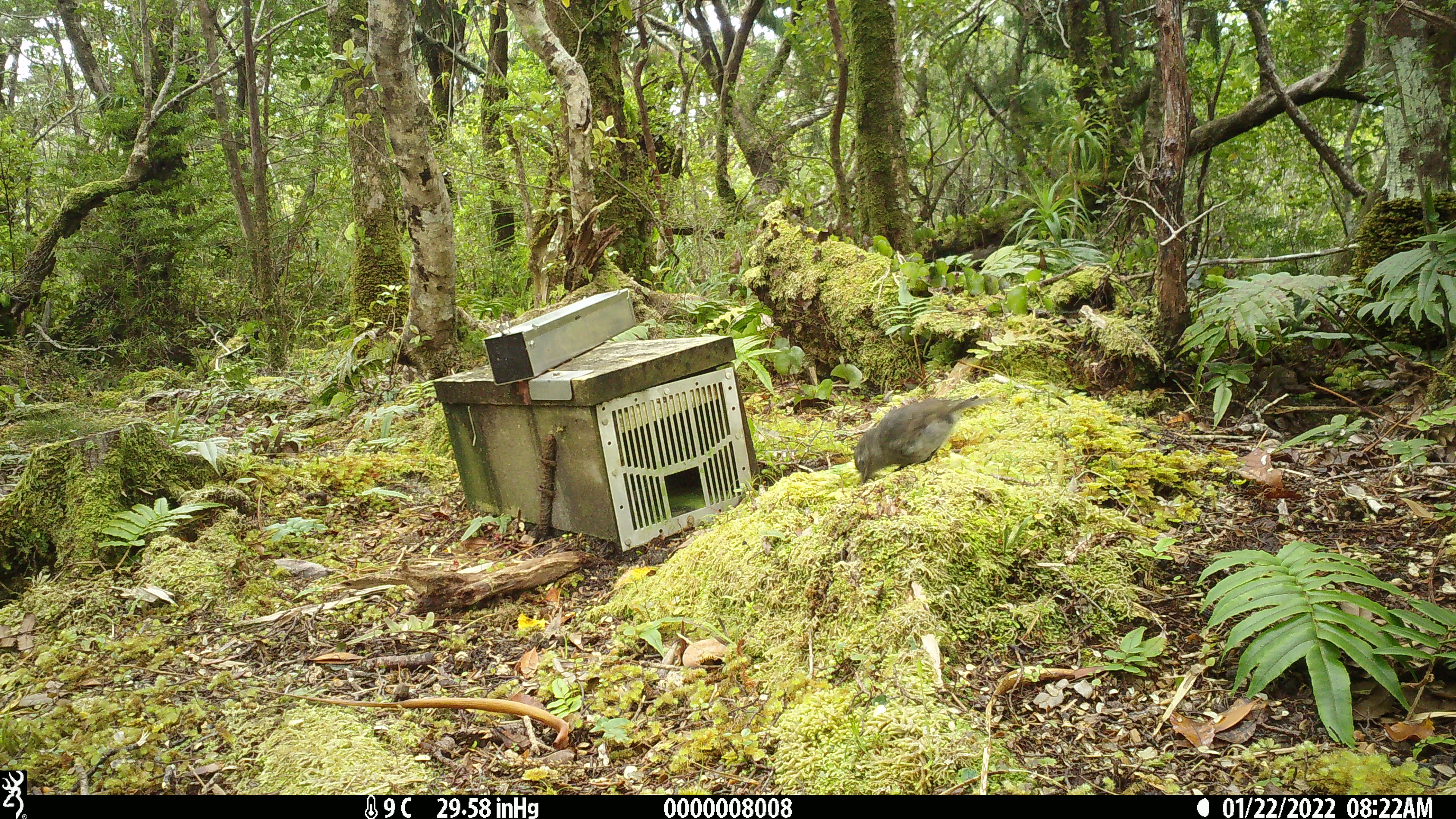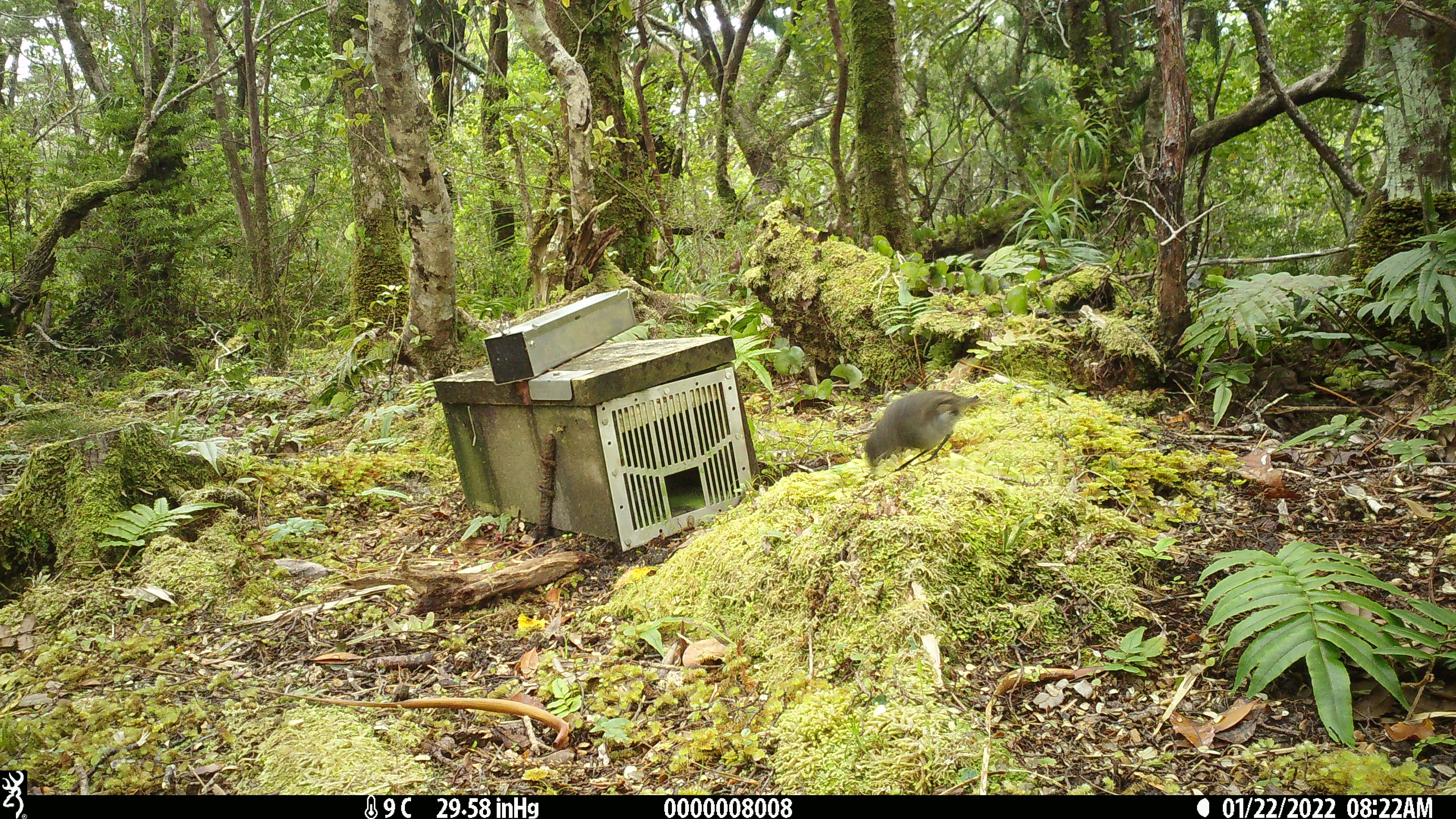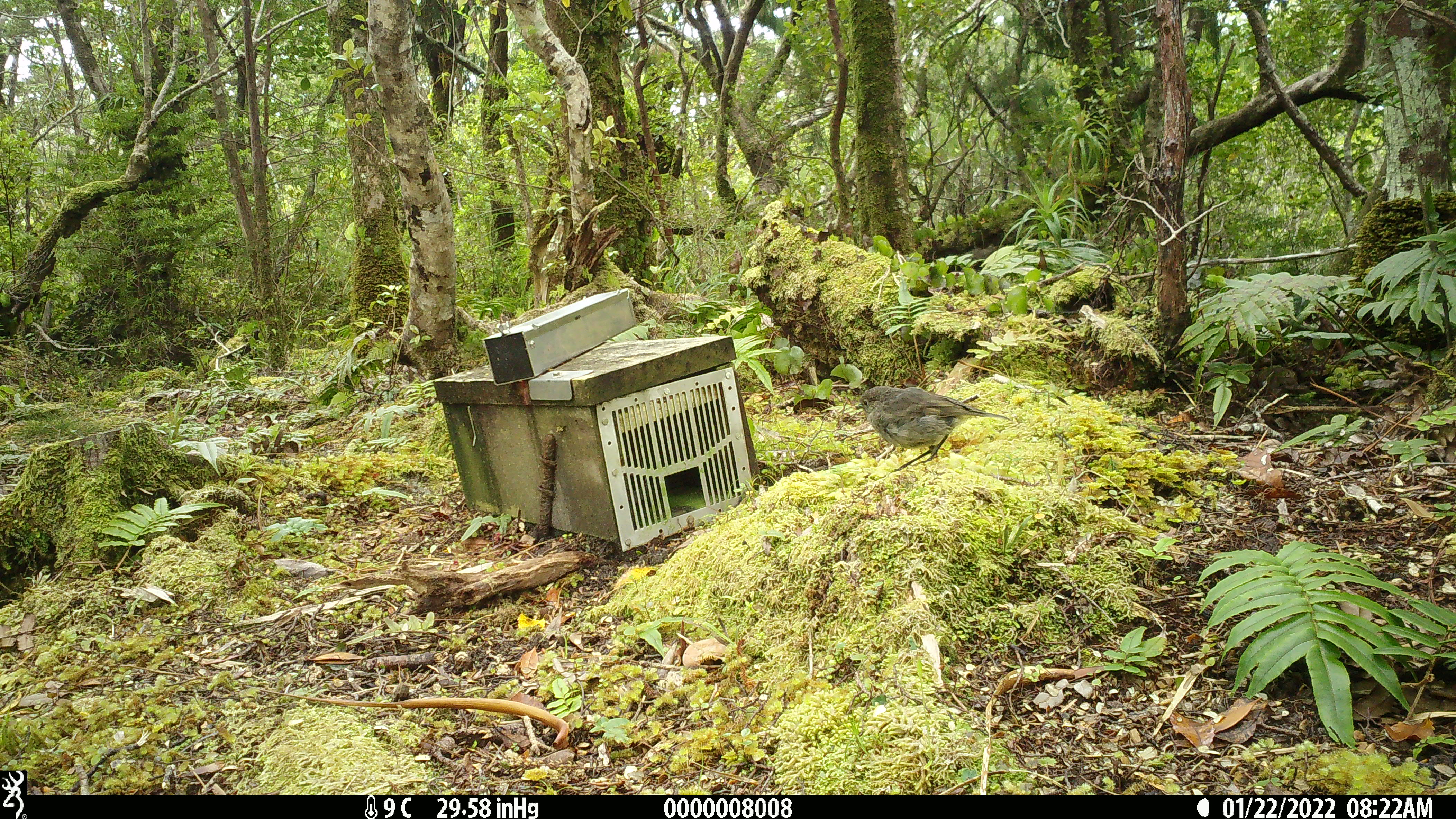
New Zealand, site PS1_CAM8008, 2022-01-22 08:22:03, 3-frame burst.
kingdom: Animalia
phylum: Chordata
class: Aves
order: Passeriformes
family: Petroicidae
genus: Petroica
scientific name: Petroica australis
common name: new zealand robin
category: robin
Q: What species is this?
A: Robin (new zealand robin) (Petroica australis).